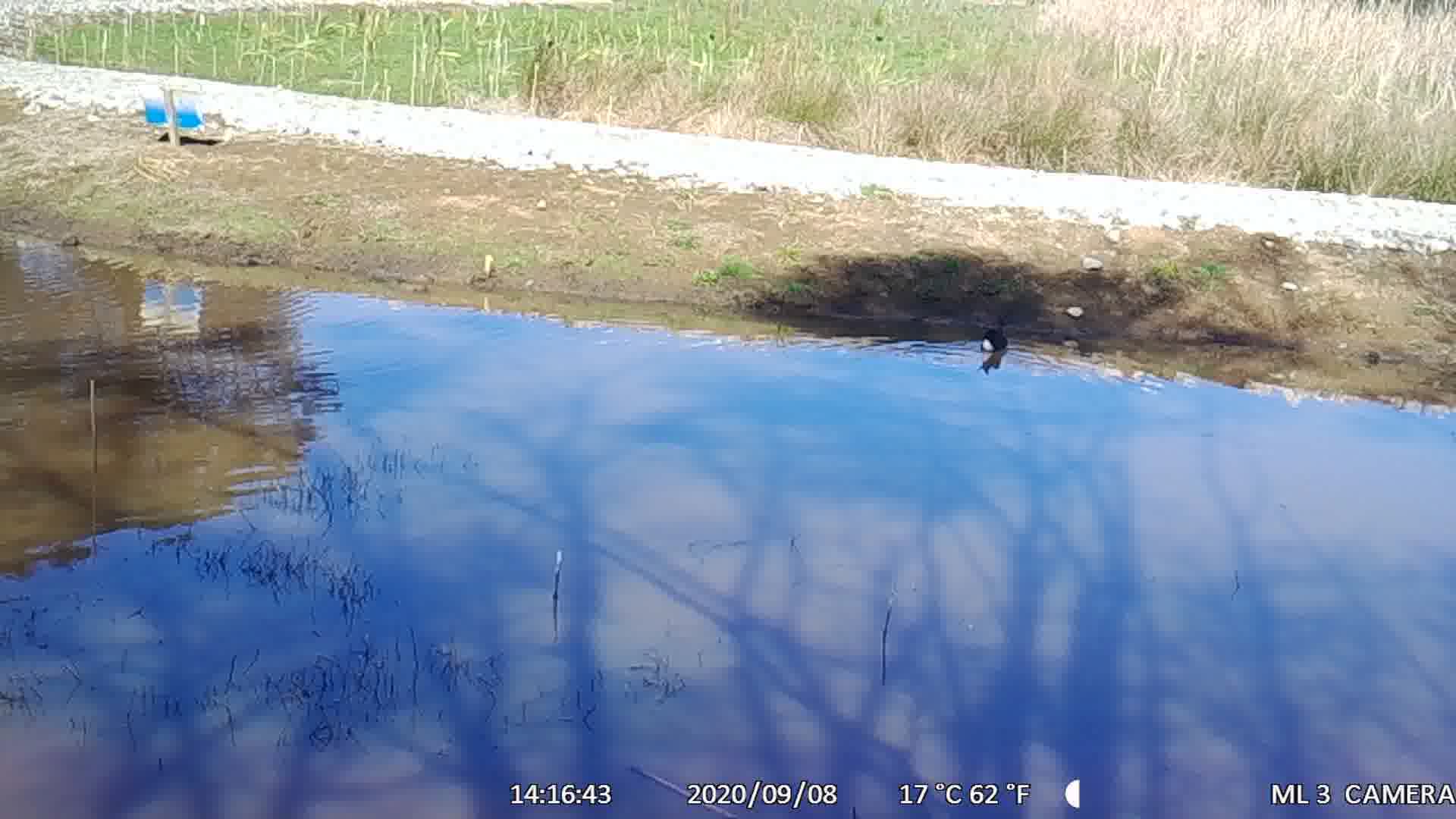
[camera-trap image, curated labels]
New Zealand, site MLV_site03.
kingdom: Animalia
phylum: Chordata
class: Aves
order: Gruiformes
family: Rallidae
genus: Porphyrio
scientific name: Porphyrio melanotus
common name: australasian swamphen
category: pukeko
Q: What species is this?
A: Pukeko (australasian swamphen) (Porphyrio melanotus).